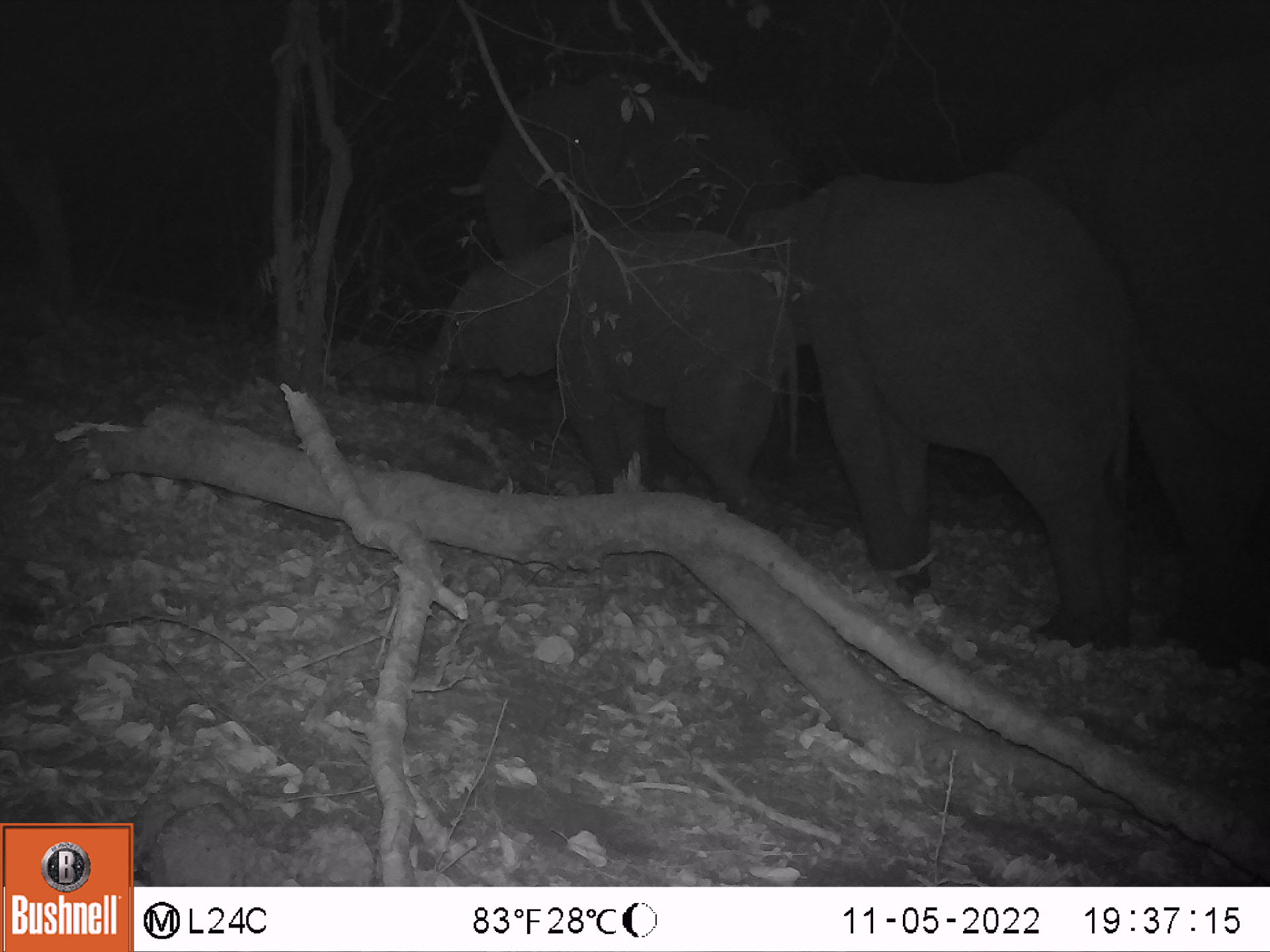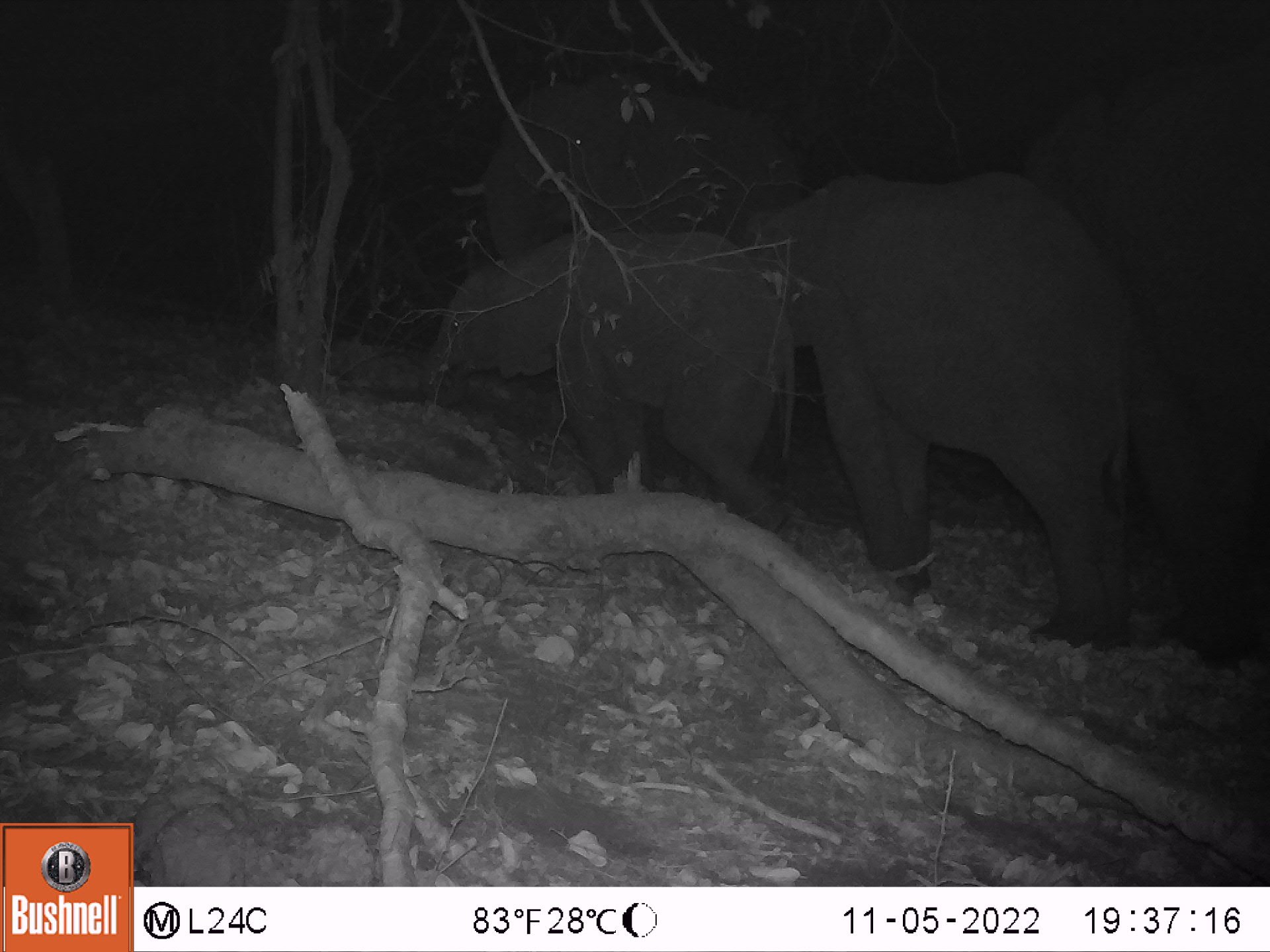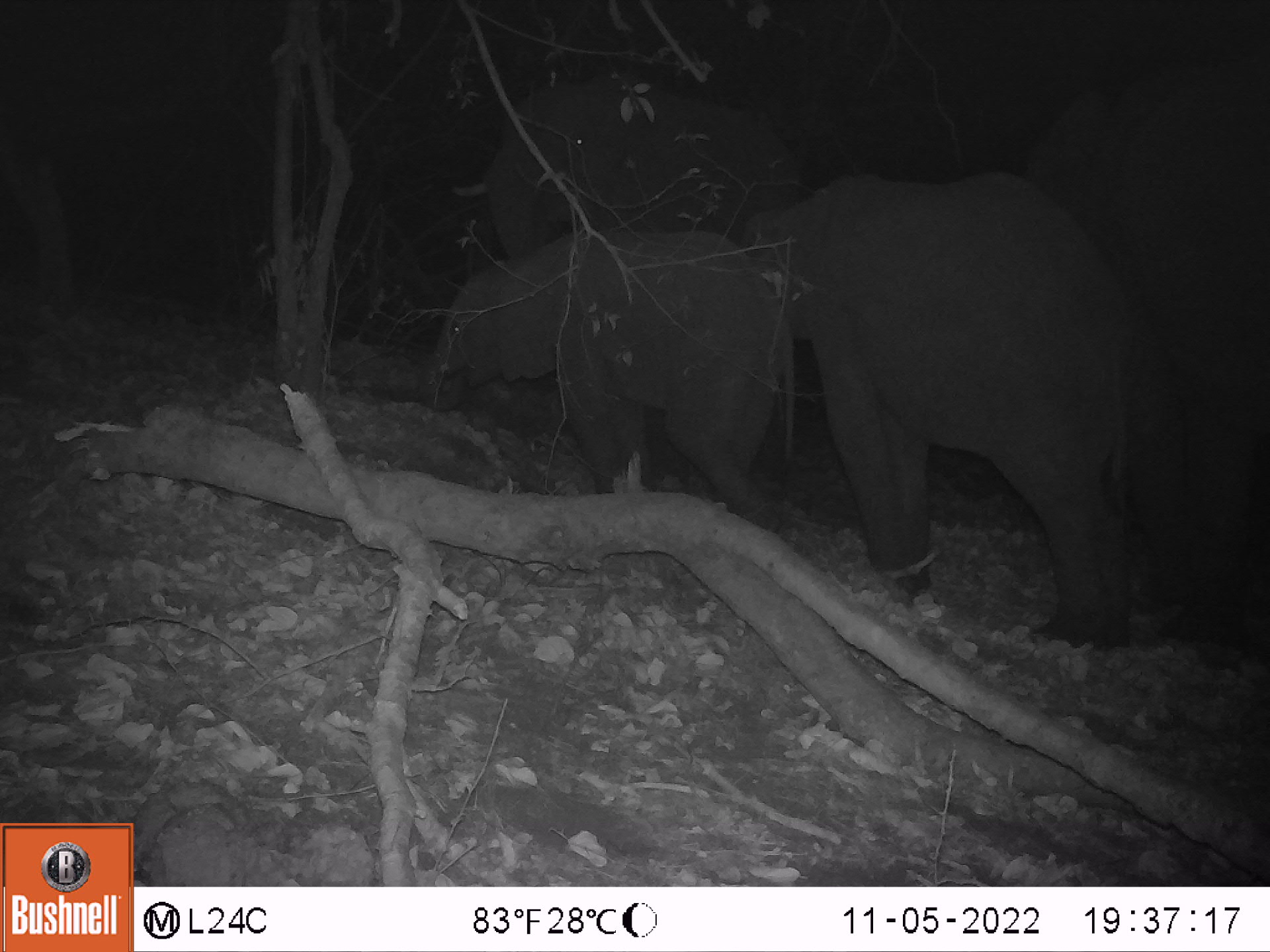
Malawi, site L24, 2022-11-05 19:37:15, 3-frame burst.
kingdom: Animalia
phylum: Chordata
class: Mammalia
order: Proboscidea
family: Elephantidae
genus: Loxodonta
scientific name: Loxodonta africana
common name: african savanna elephant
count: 4